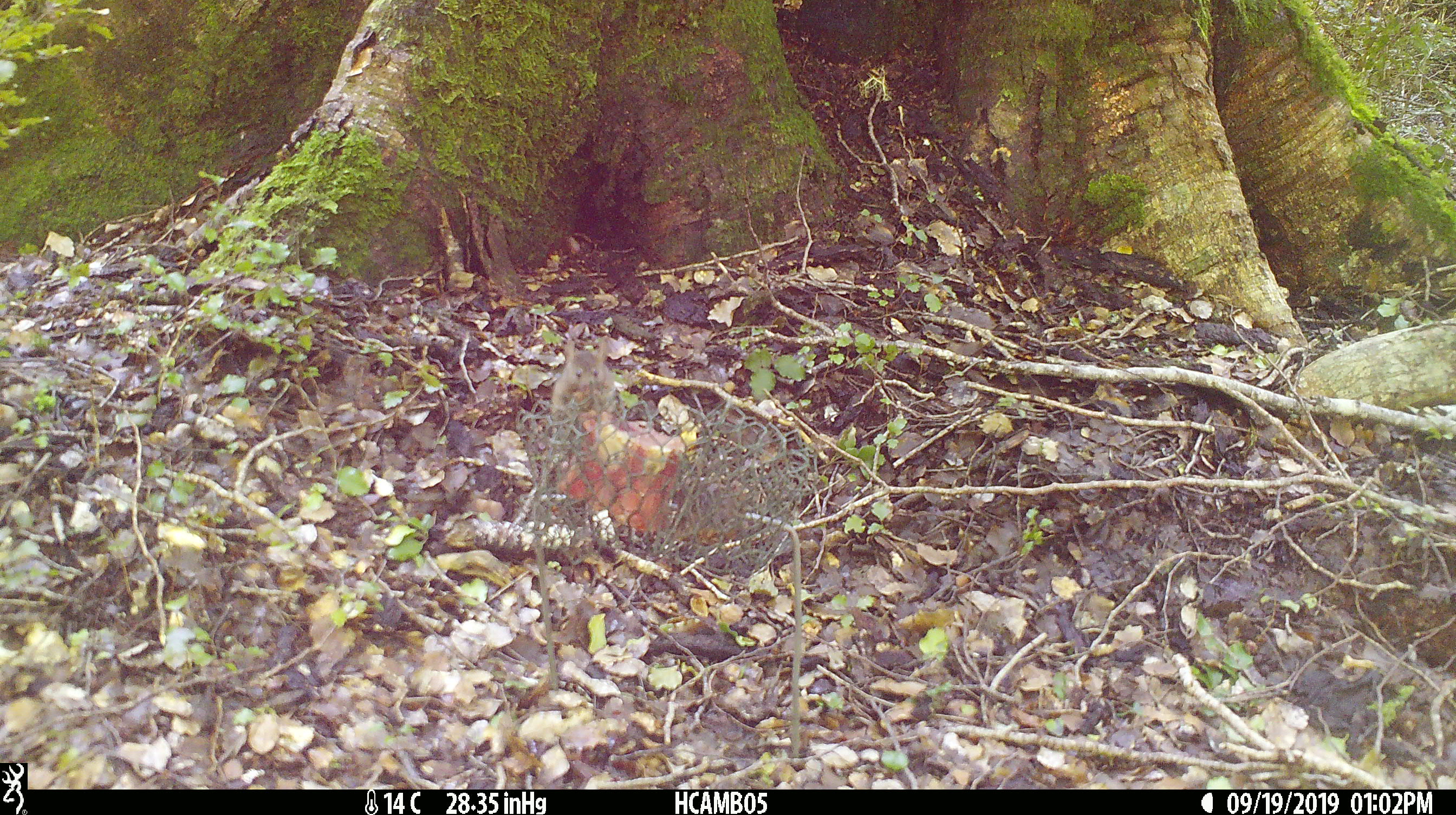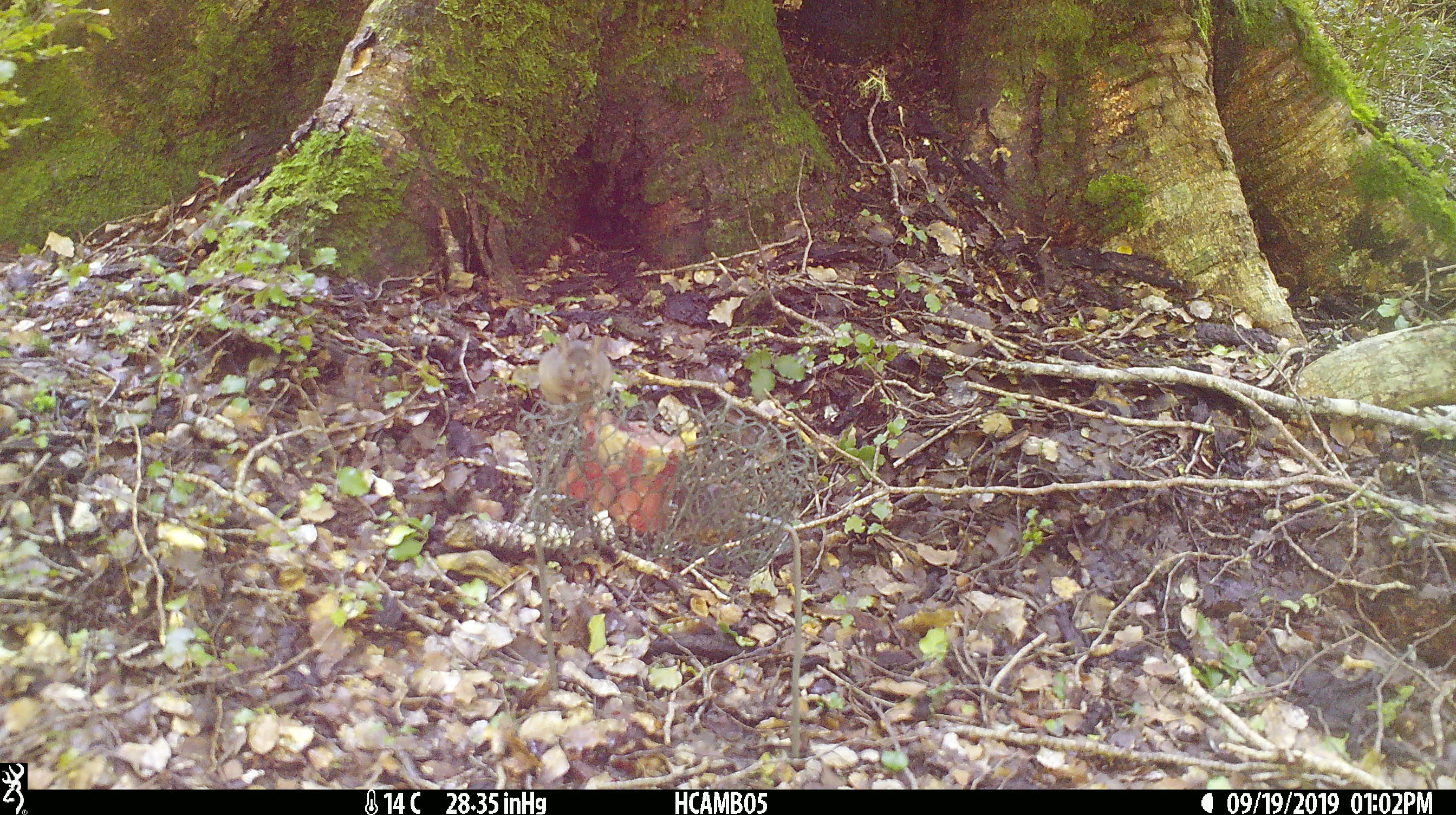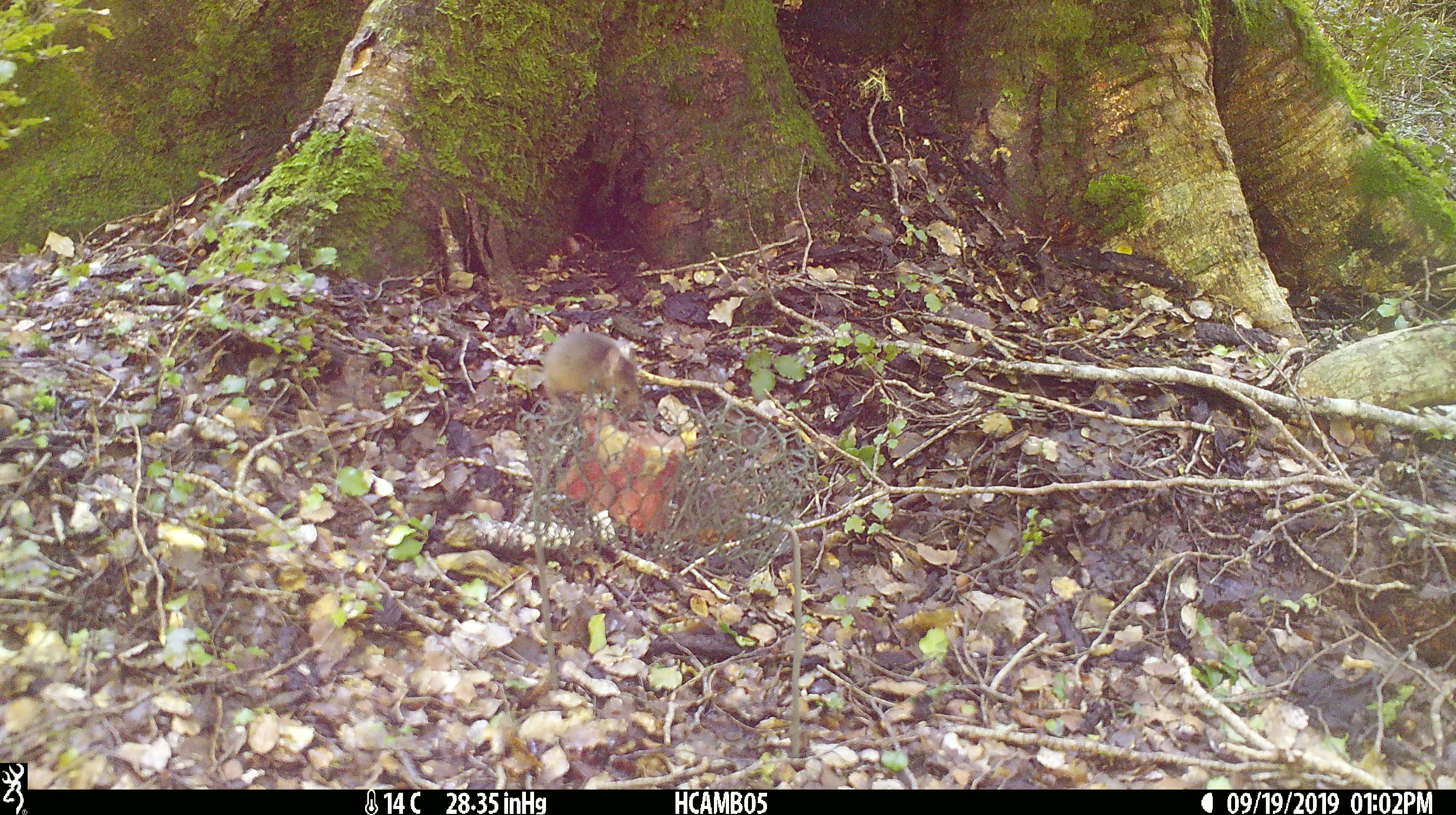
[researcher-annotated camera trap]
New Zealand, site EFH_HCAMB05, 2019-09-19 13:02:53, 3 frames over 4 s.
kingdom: Animalia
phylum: Chordata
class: Mammalia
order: Rodentia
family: Muridae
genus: Mus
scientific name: Mus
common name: mouse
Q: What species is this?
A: Mouse (Mus).